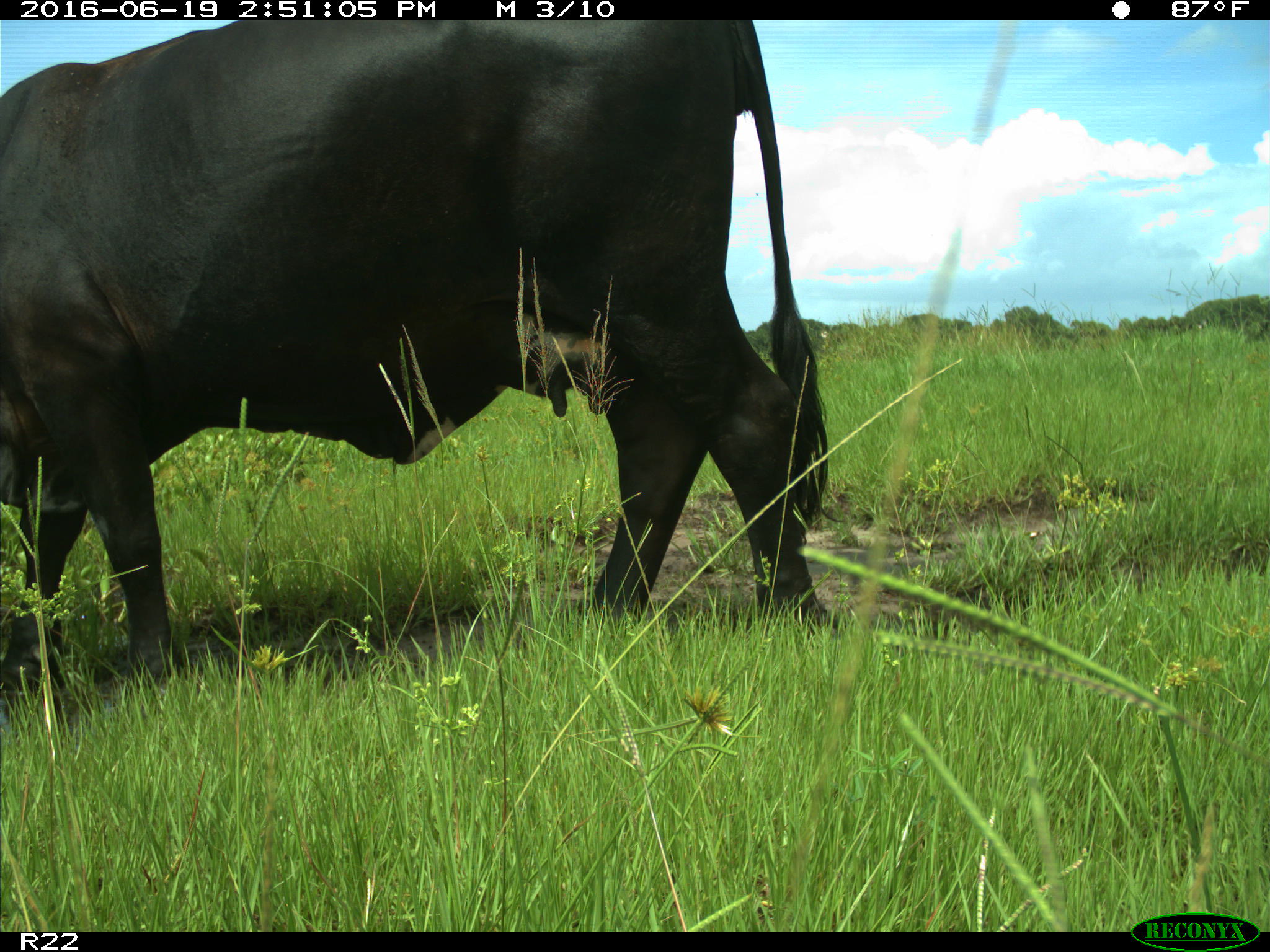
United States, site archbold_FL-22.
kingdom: Animalia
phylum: Chordata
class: Mammalia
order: Artiodactyla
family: Bovidae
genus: Bos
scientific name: Bos taurus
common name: domestic cow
Bos taurus (domestic cow).